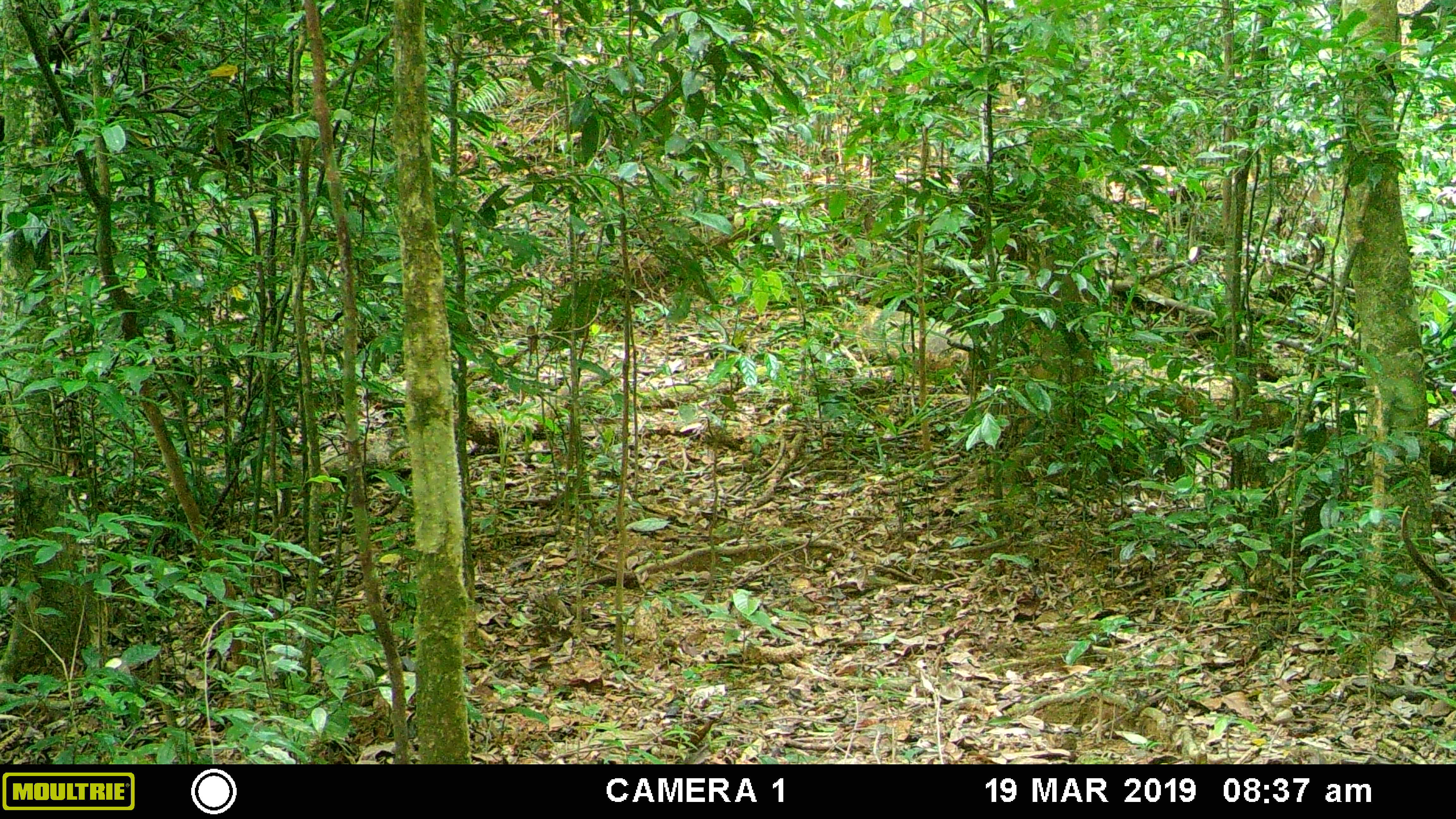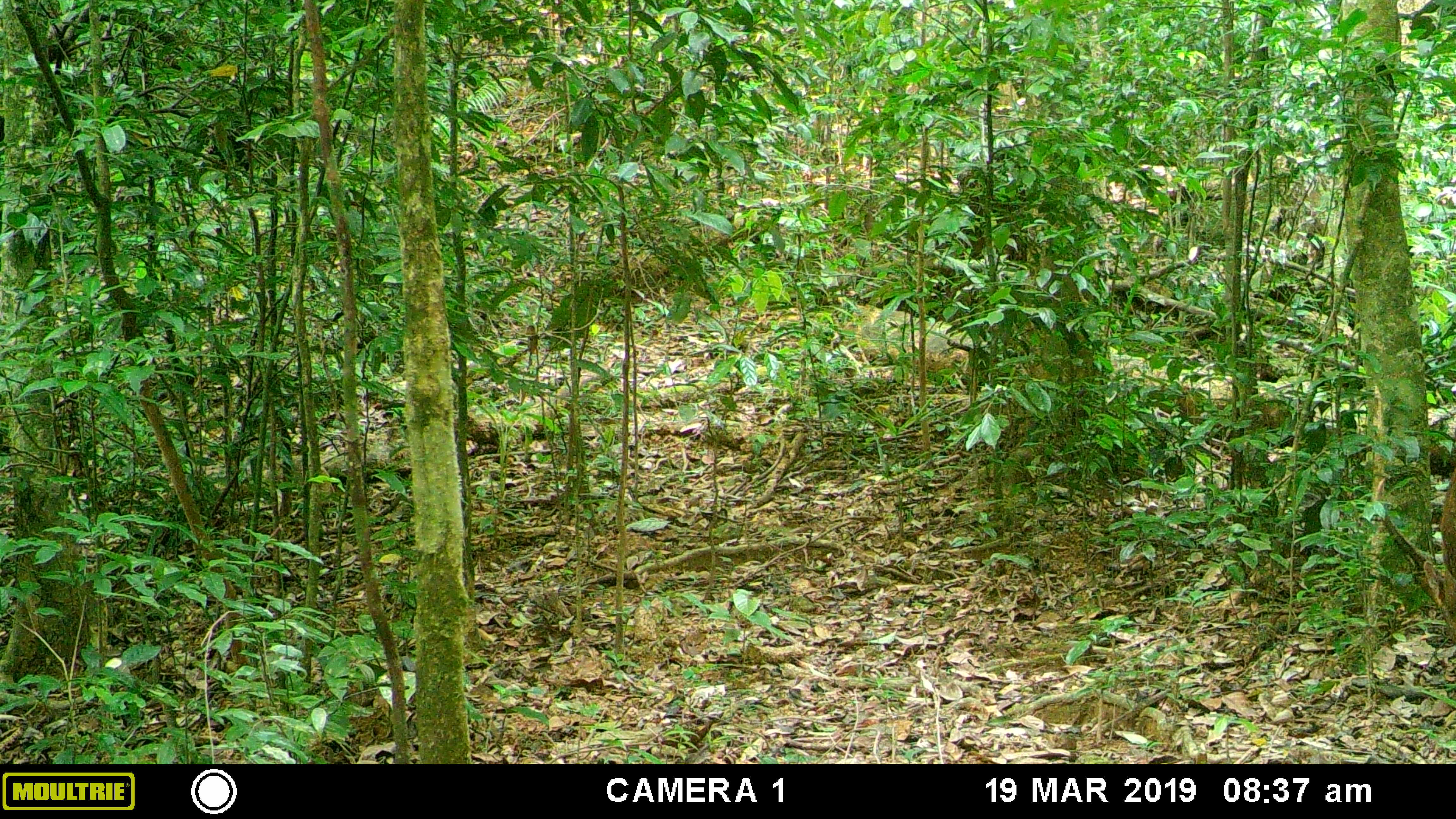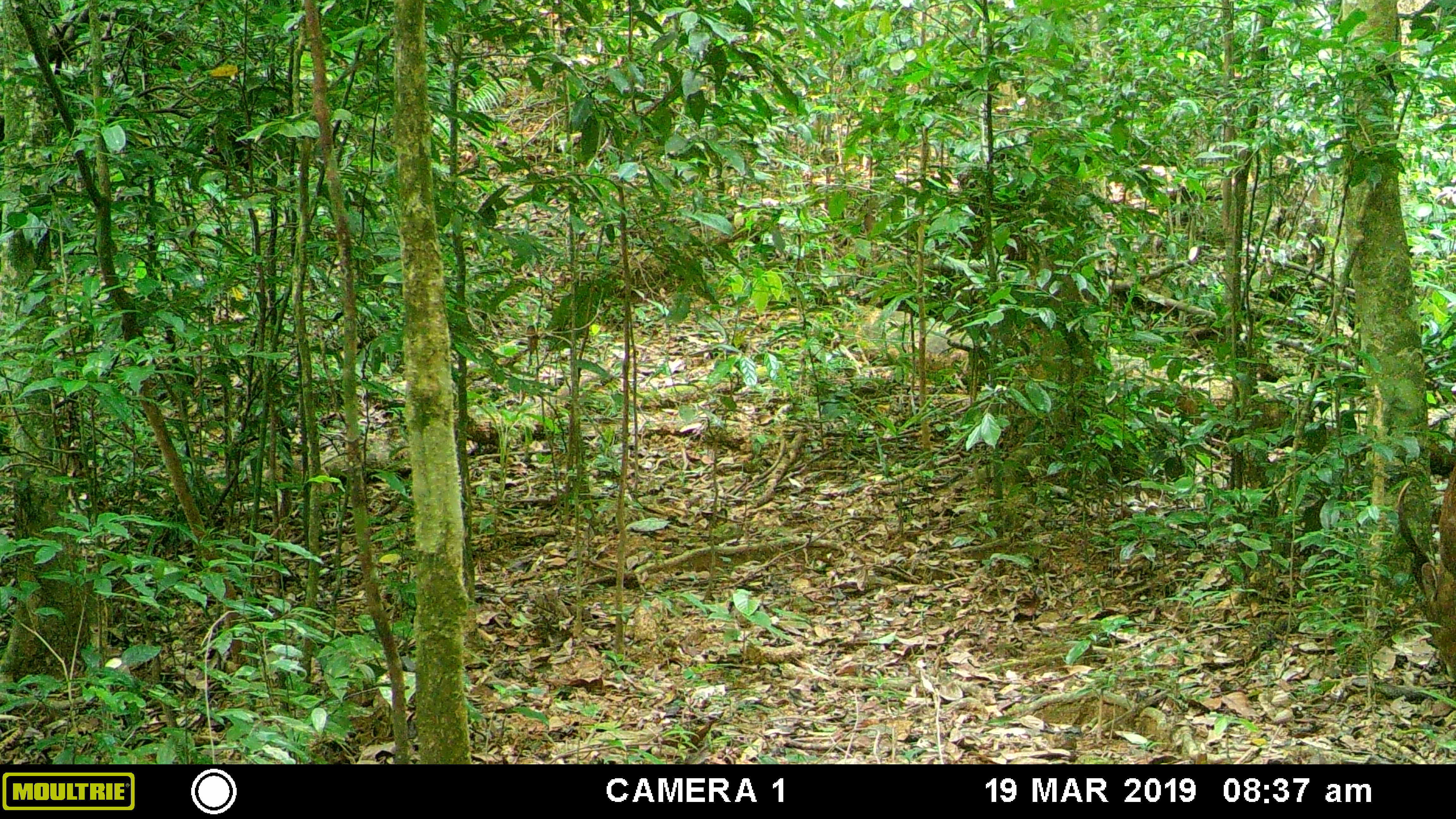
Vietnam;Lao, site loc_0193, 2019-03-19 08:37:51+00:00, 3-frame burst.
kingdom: Animalia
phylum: Chordata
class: Mammalia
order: Artiodactyla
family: Cervidae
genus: Muntiacus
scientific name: Muntiacus vuquangensis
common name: large-antlered muntjac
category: large antlered muntjac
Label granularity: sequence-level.